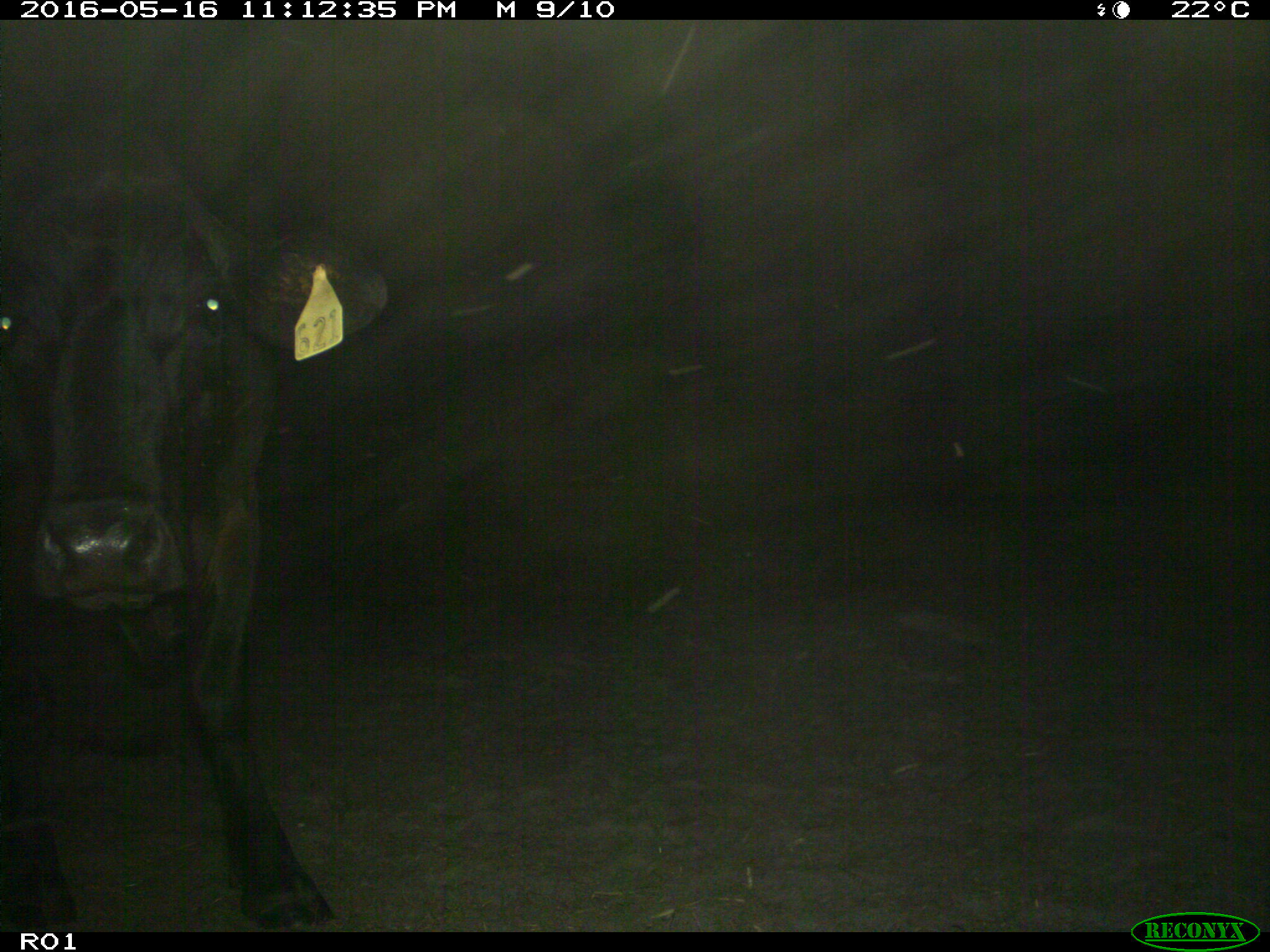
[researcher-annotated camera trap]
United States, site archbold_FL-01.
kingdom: Animalia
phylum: Chordata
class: Mammalia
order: Artiodactyla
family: Bovidae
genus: Bos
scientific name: Bos taurus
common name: domestic cow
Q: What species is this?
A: Bos taurus (domestic cow).